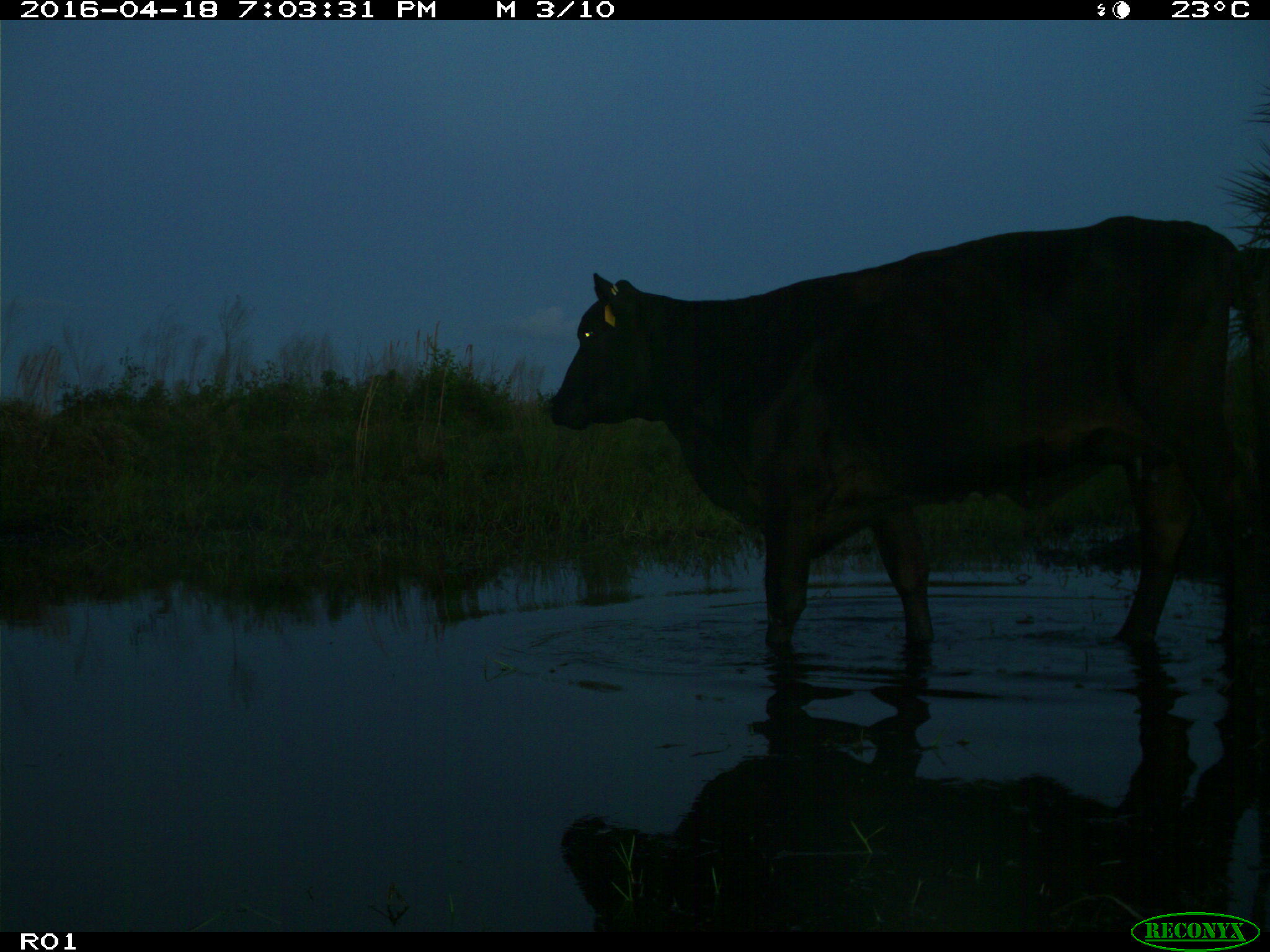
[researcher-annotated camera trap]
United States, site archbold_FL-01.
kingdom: Animalia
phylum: Chordata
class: Mammalia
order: Artiodactyla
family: Bovidae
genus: Bos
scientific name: Bos taurus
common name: domestic cow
Bos taurus (domestic cow).